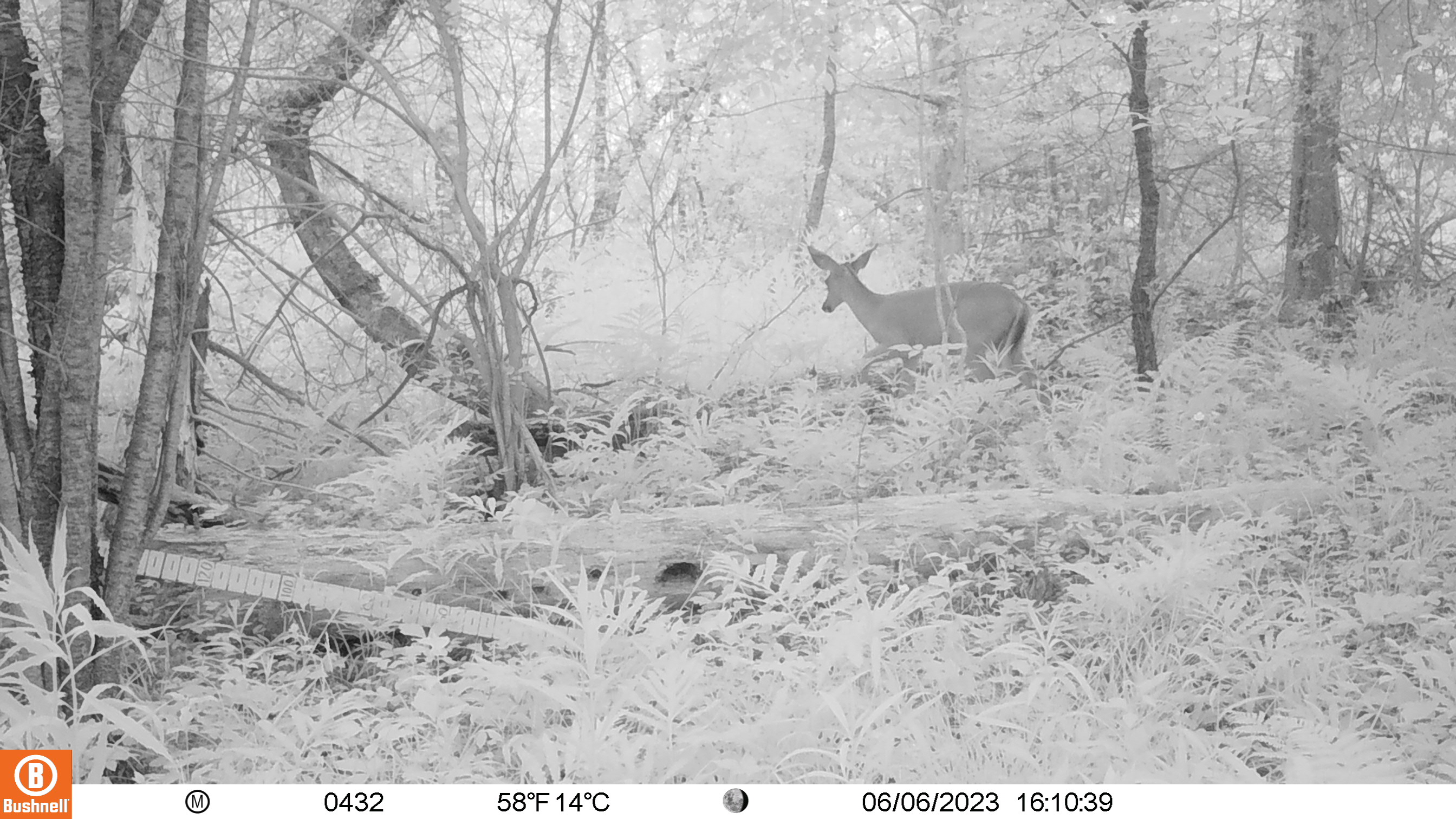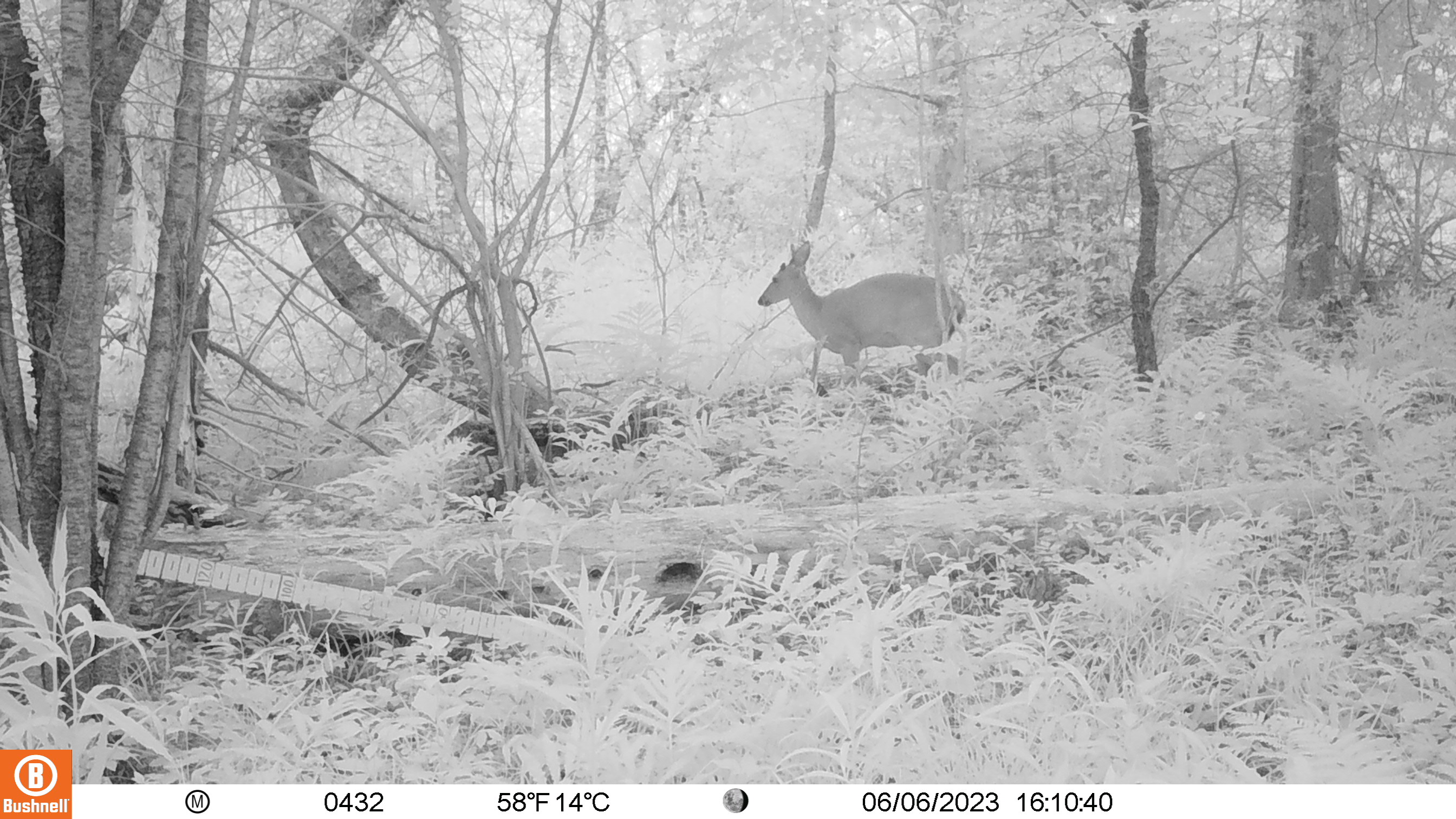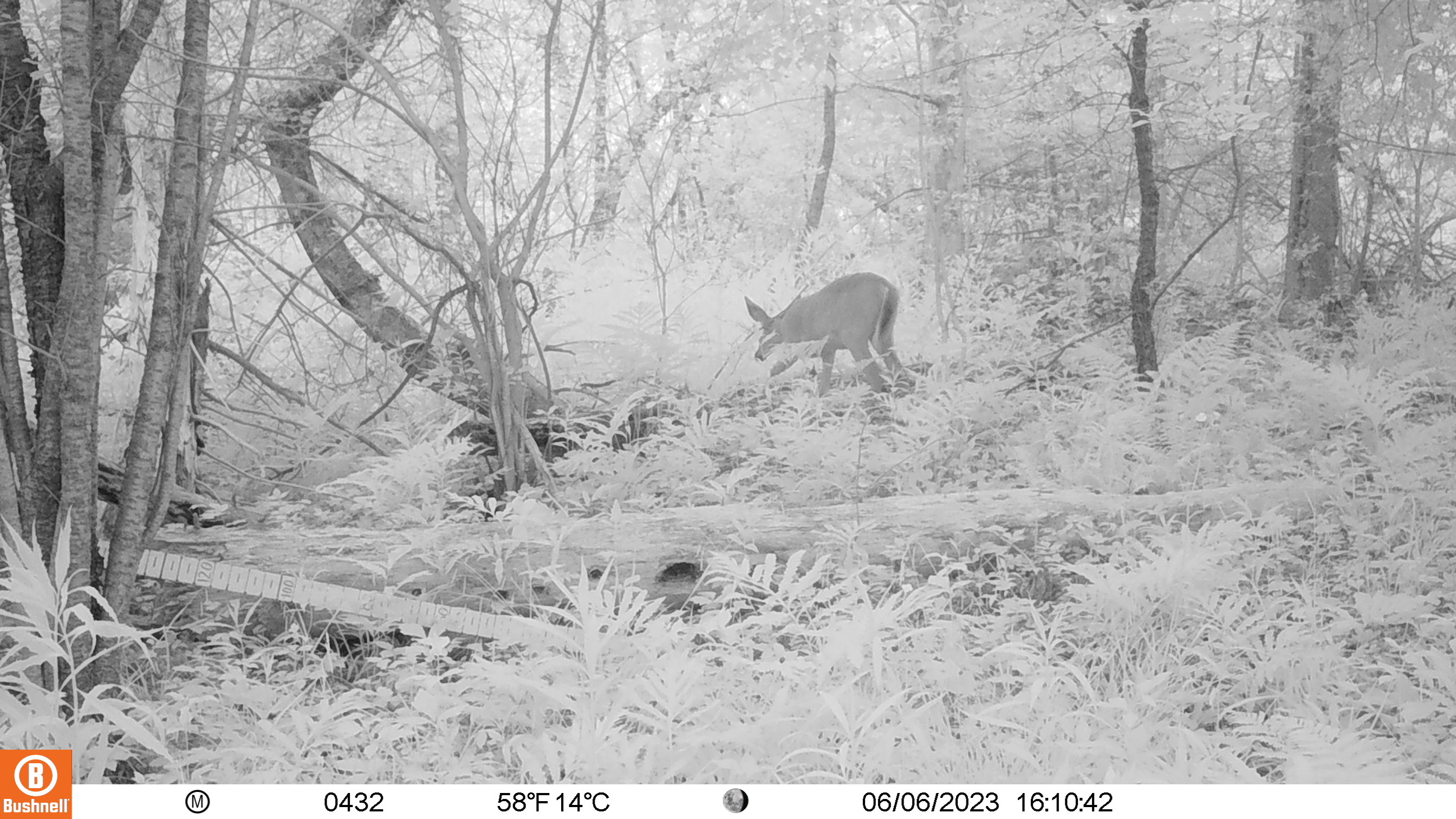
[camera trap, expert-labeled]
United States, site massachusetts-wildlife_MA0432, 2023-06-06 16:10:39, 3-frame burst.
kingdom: Animalia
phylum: Chordata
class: Mammalia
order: Artiodactyla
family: Cervidae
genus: Odocoileus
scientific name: Odocoileus virginianus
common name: white-tailed deer